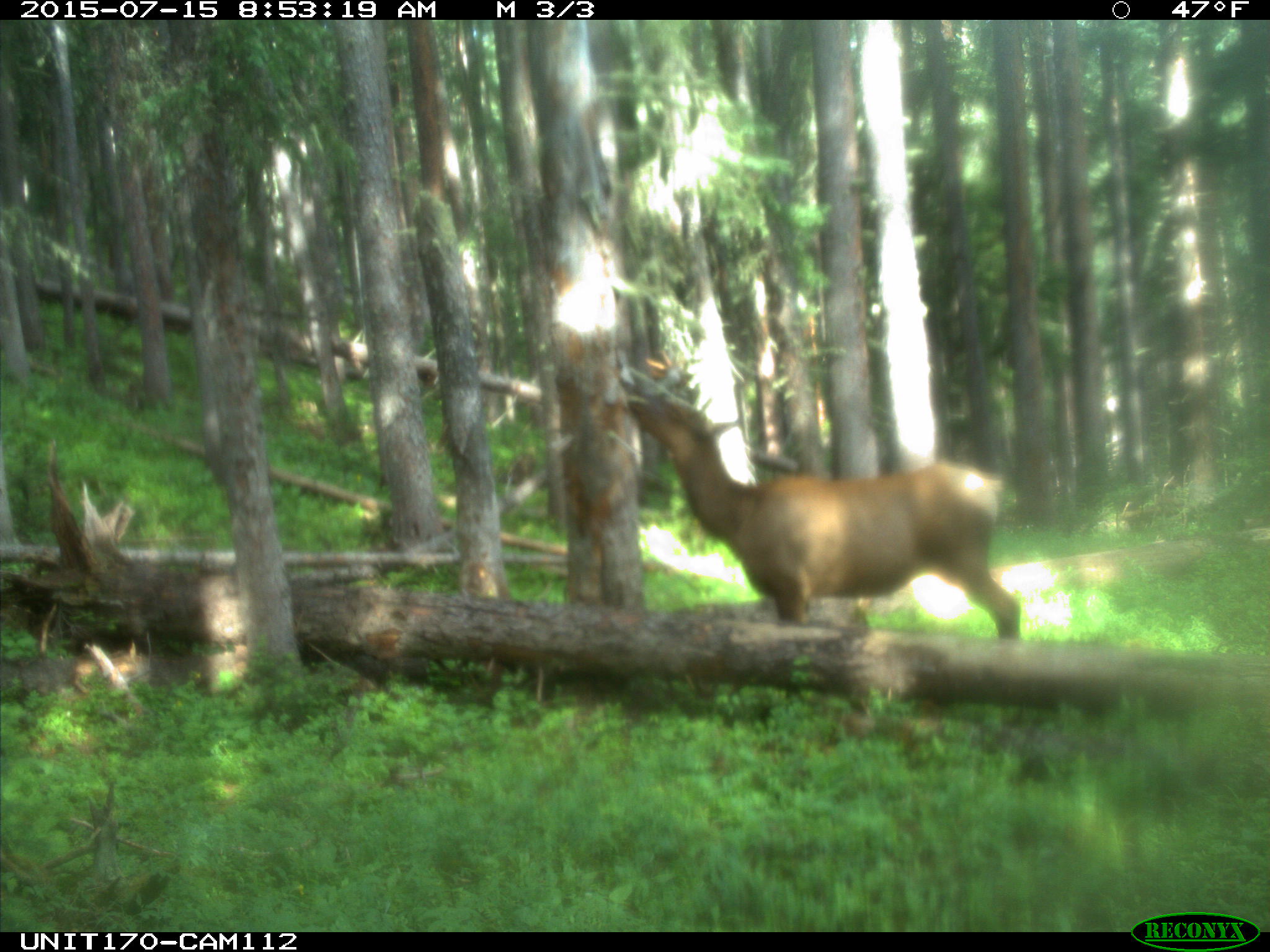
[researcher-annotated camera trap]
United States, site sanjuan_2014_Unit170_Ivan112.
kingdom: Animalia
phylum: Chordata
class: Mammalia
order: Artiodactyla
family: Cervidae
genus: Cervus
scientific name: Cervus elaphus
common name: red deer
Cervus elaphus (red deer).